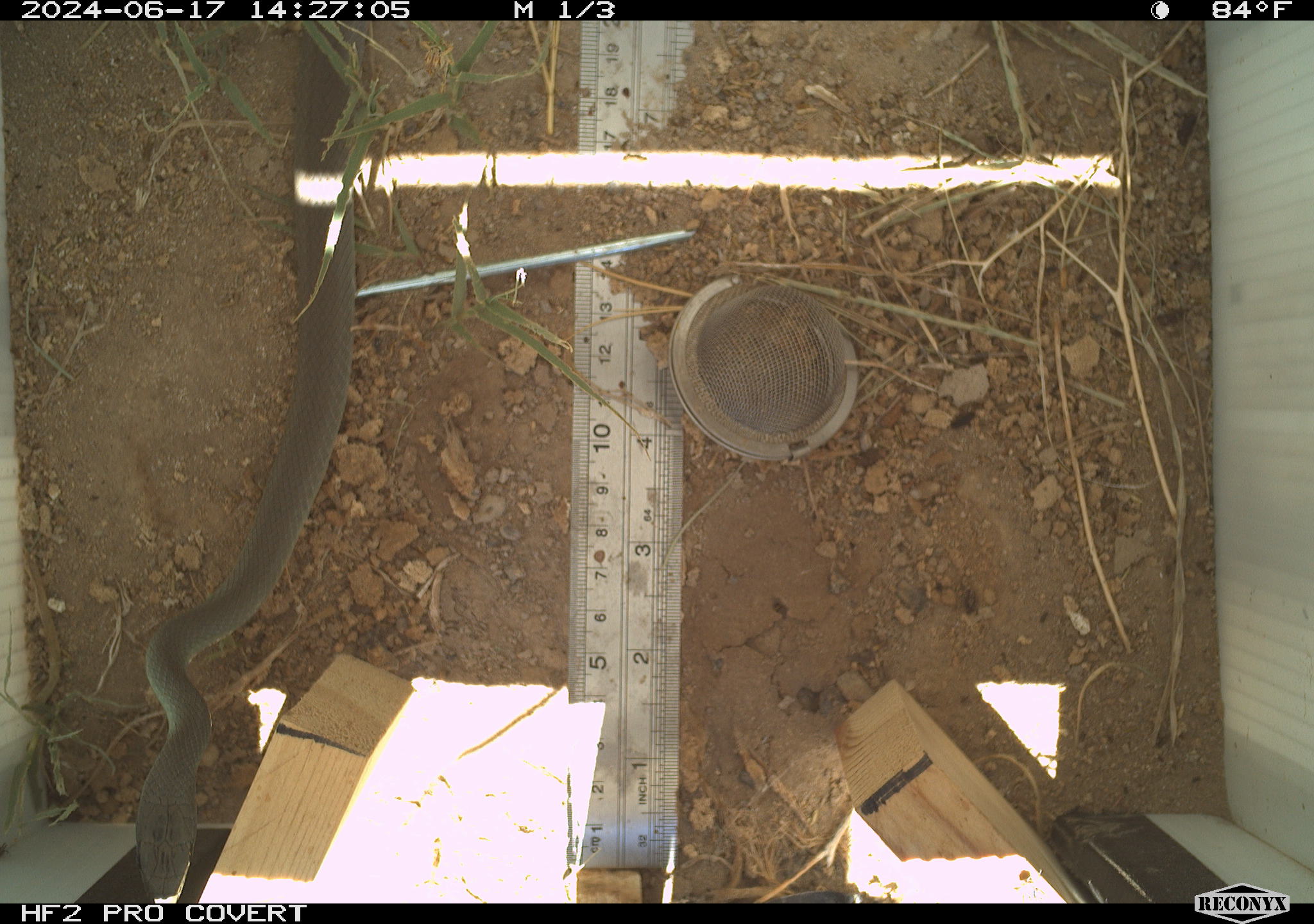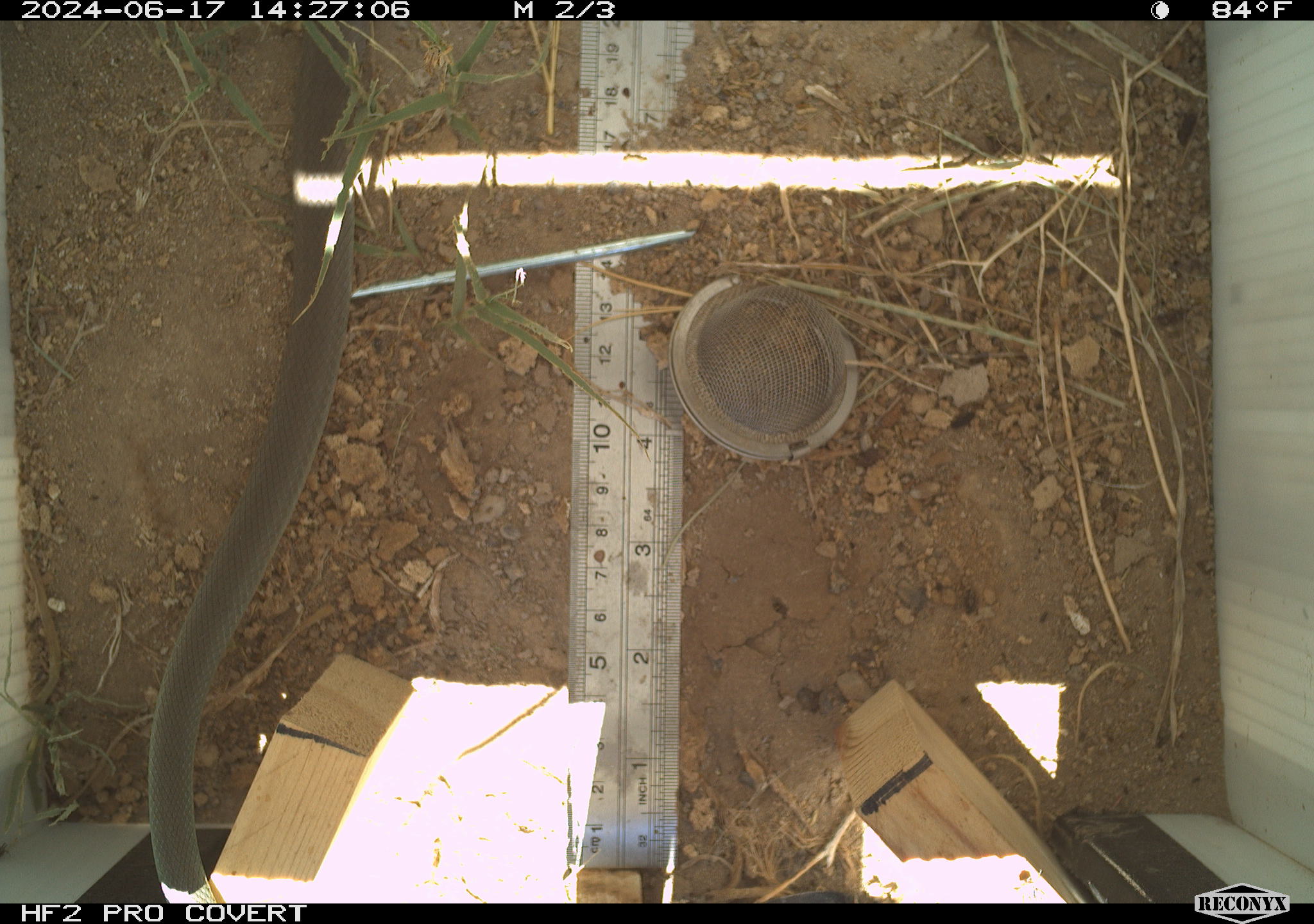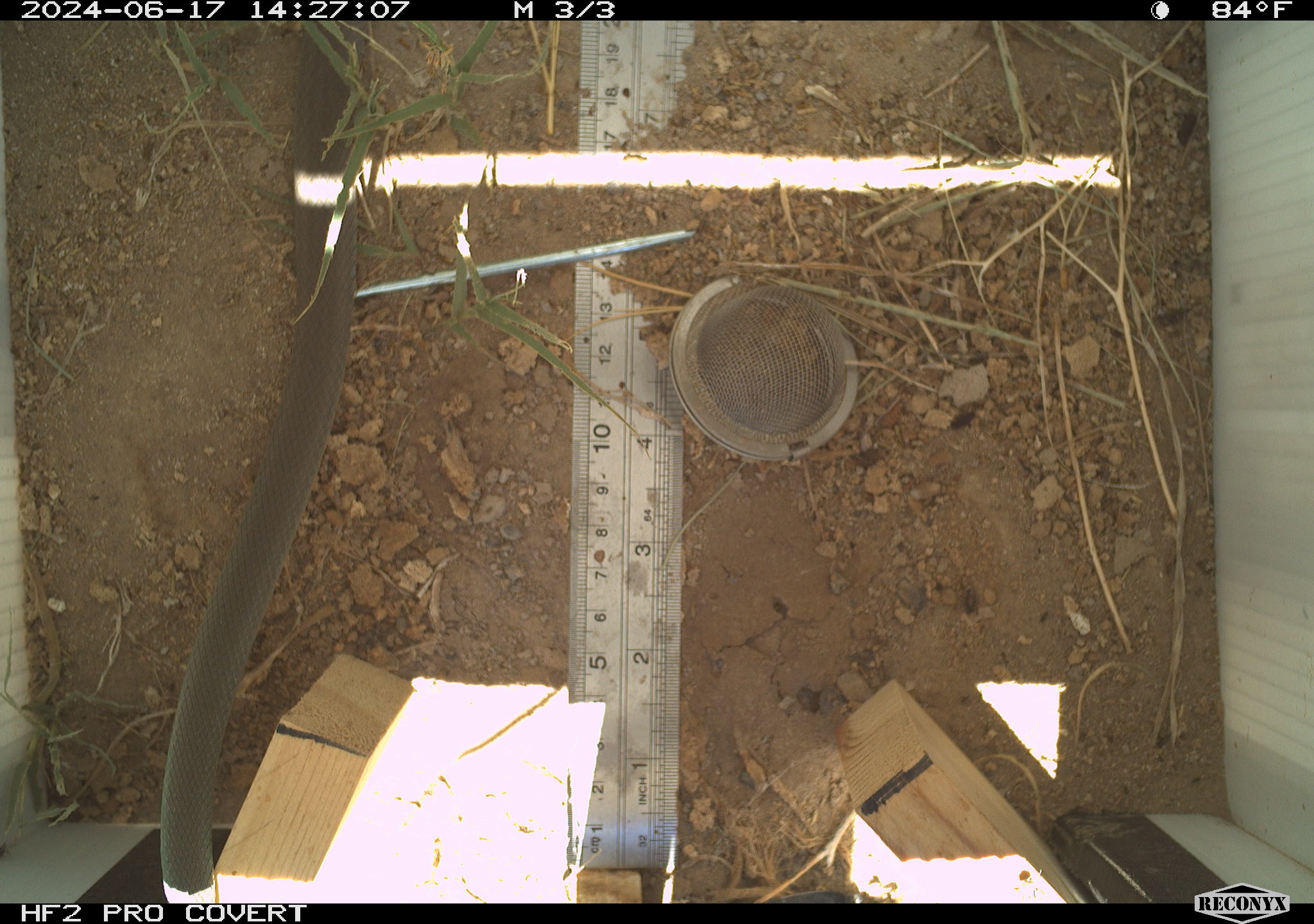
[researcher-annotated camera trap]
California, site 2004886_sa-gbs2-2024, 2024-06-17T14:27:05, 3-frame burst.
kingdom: Animalia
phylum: Chordata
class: Reptilia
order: Squamata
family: Colubridae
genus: Coluber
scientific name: Coluber constrictor mormon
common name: western yellow-bellied racer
Western yellow-bellied racer (Coluber constrictor mormon).